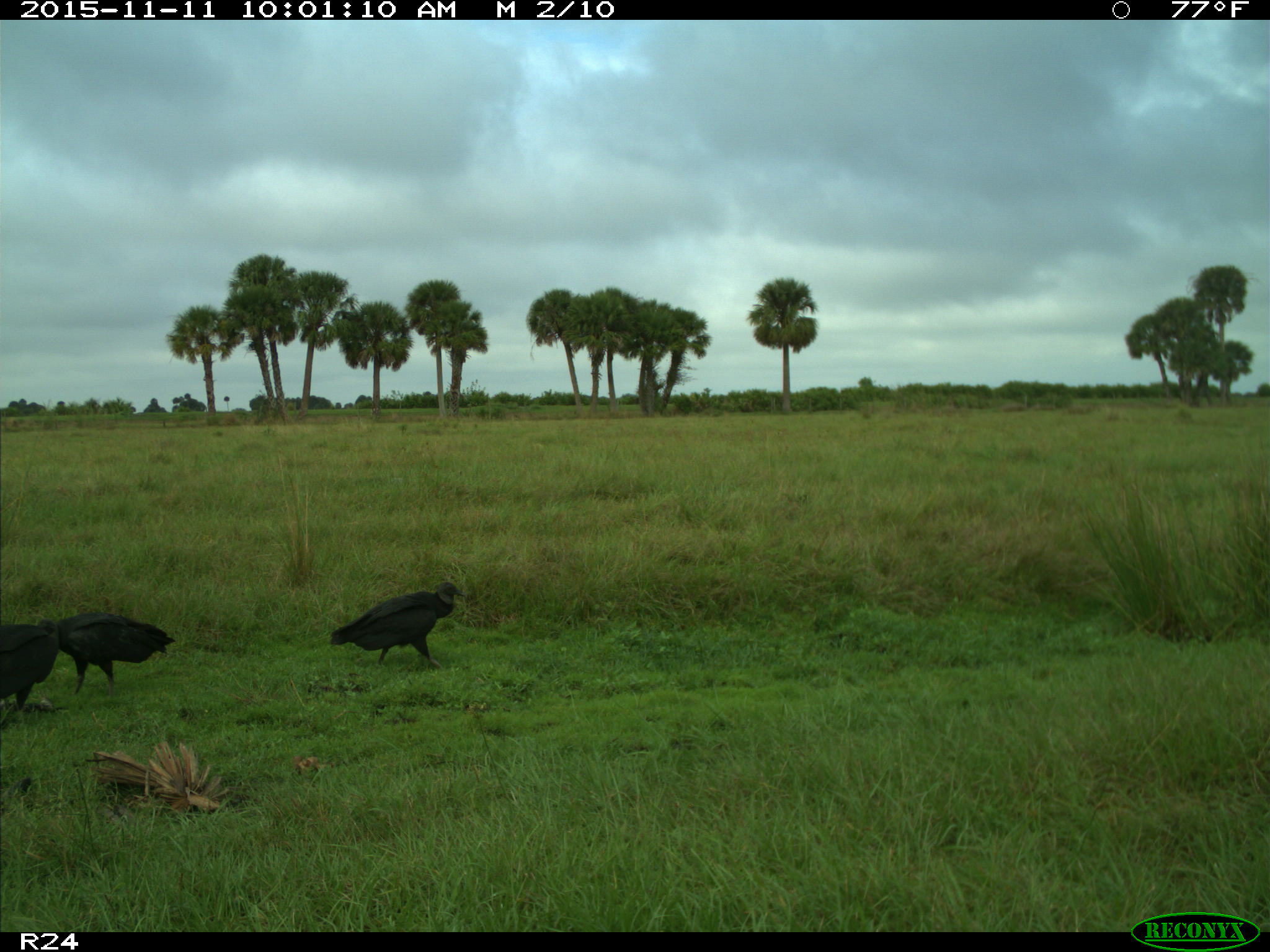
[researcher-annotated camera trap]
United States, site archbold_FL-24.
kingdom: Animalia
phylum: Chordata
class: Aves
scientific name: Aves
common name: birds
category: unidentified bird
Unidentified bird (birds) (Aves).